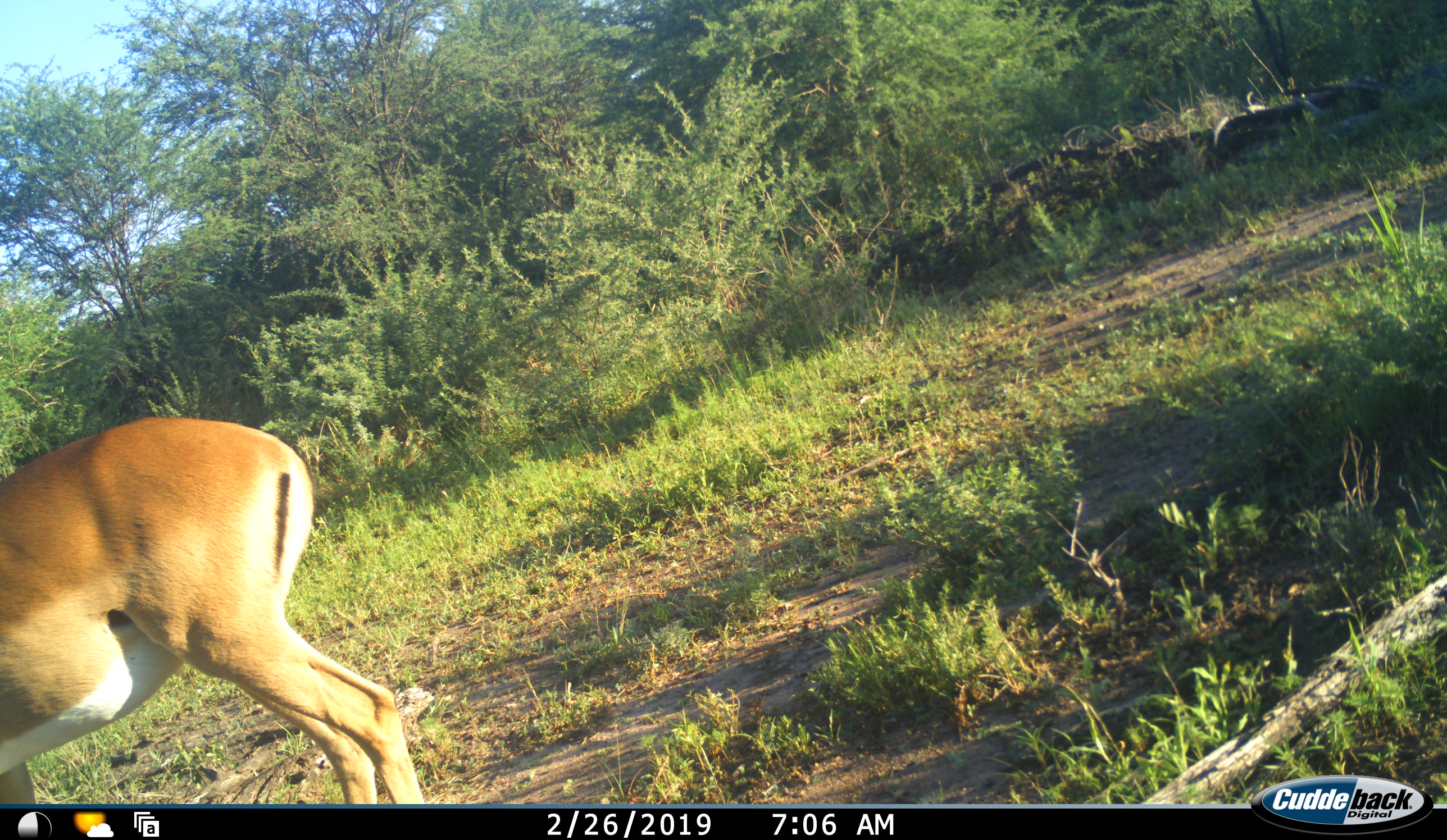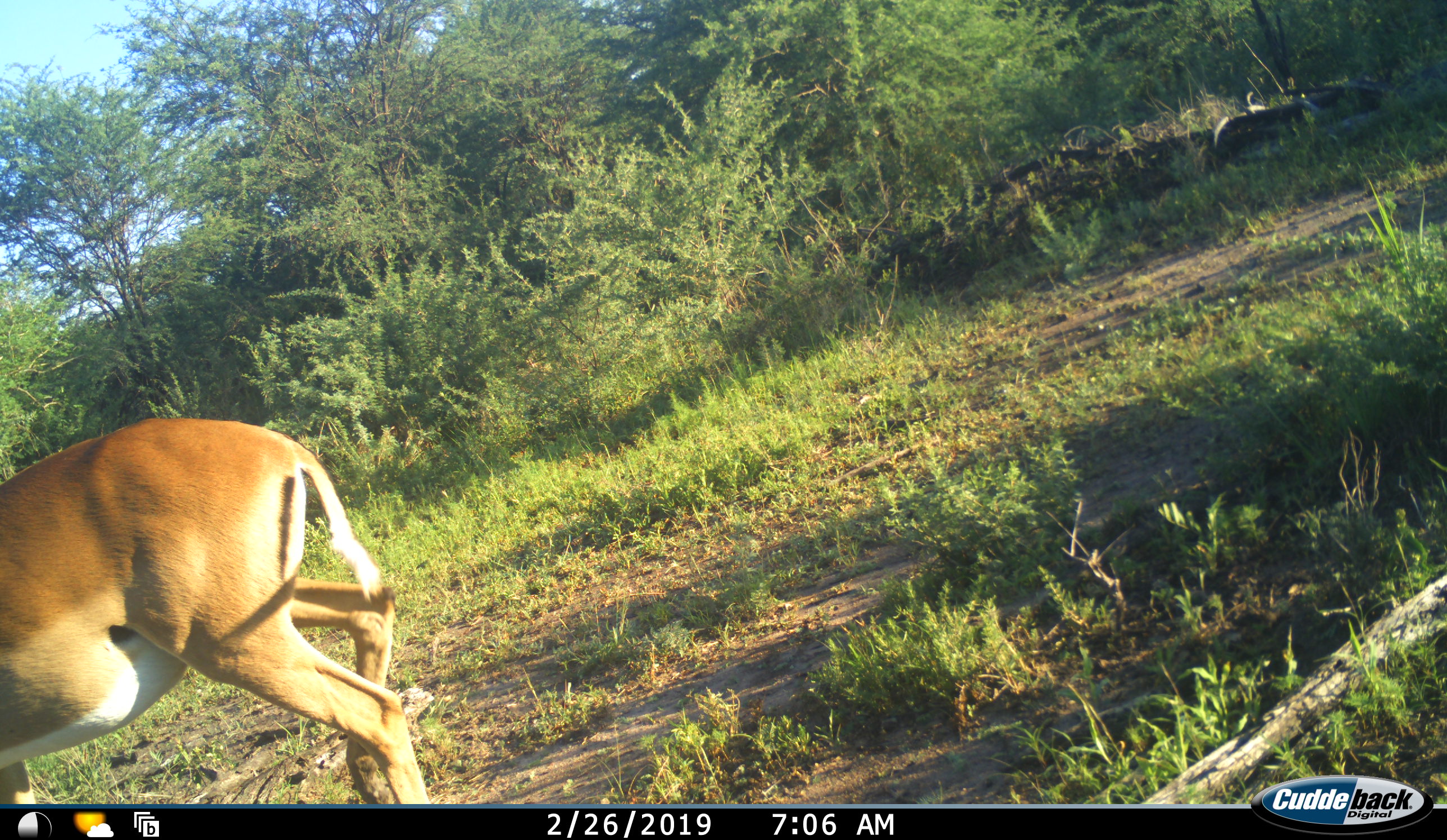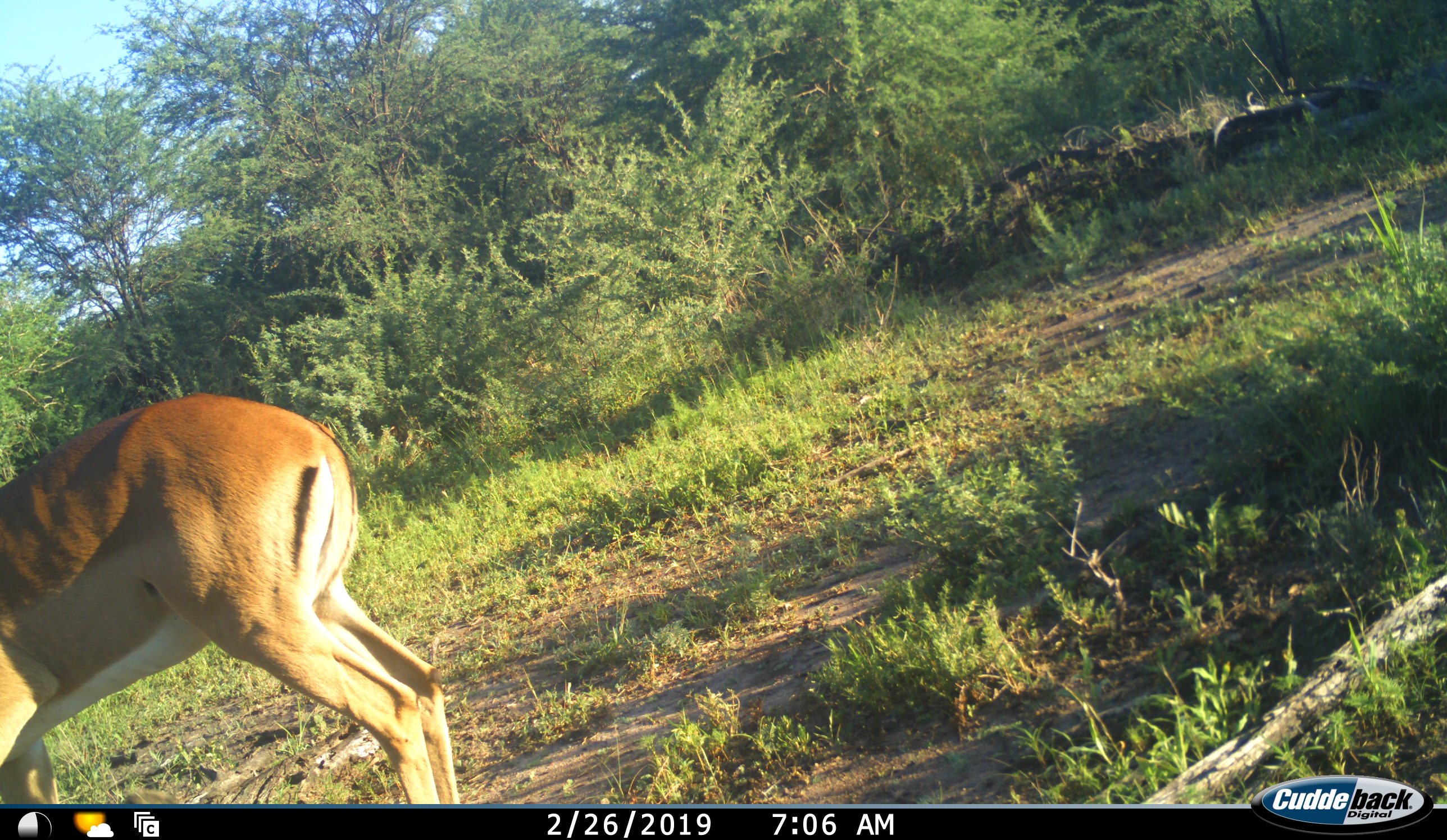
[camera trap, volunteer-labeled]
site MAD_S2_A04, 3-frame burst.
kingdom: Animalia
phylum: Chordata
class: Mammalia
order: Artiodactyla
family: Bovidae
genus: Aepyceros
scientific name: Aepyceros melampus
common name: impala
Impala (Aepyceros melampus), count 1. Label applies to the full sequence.